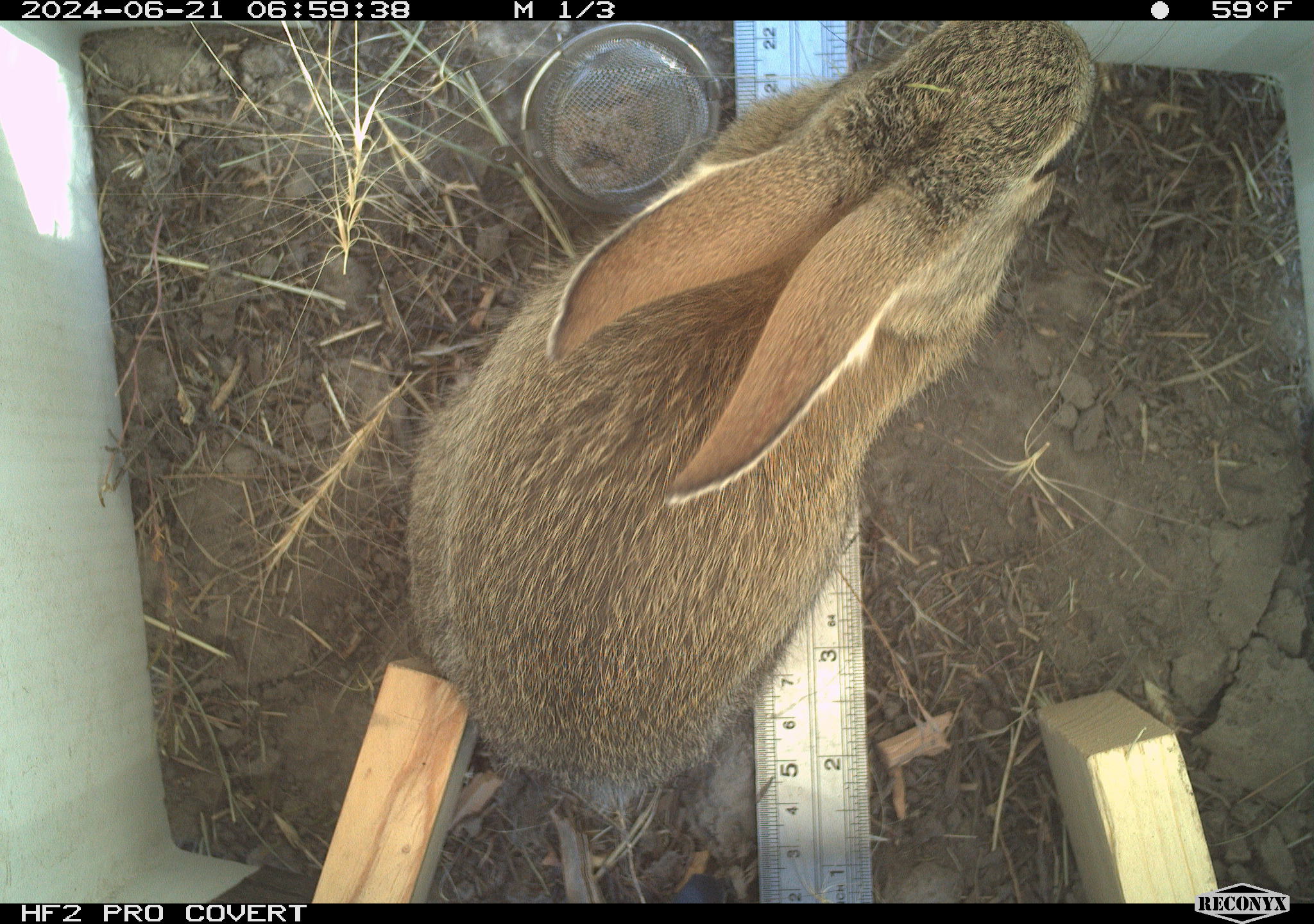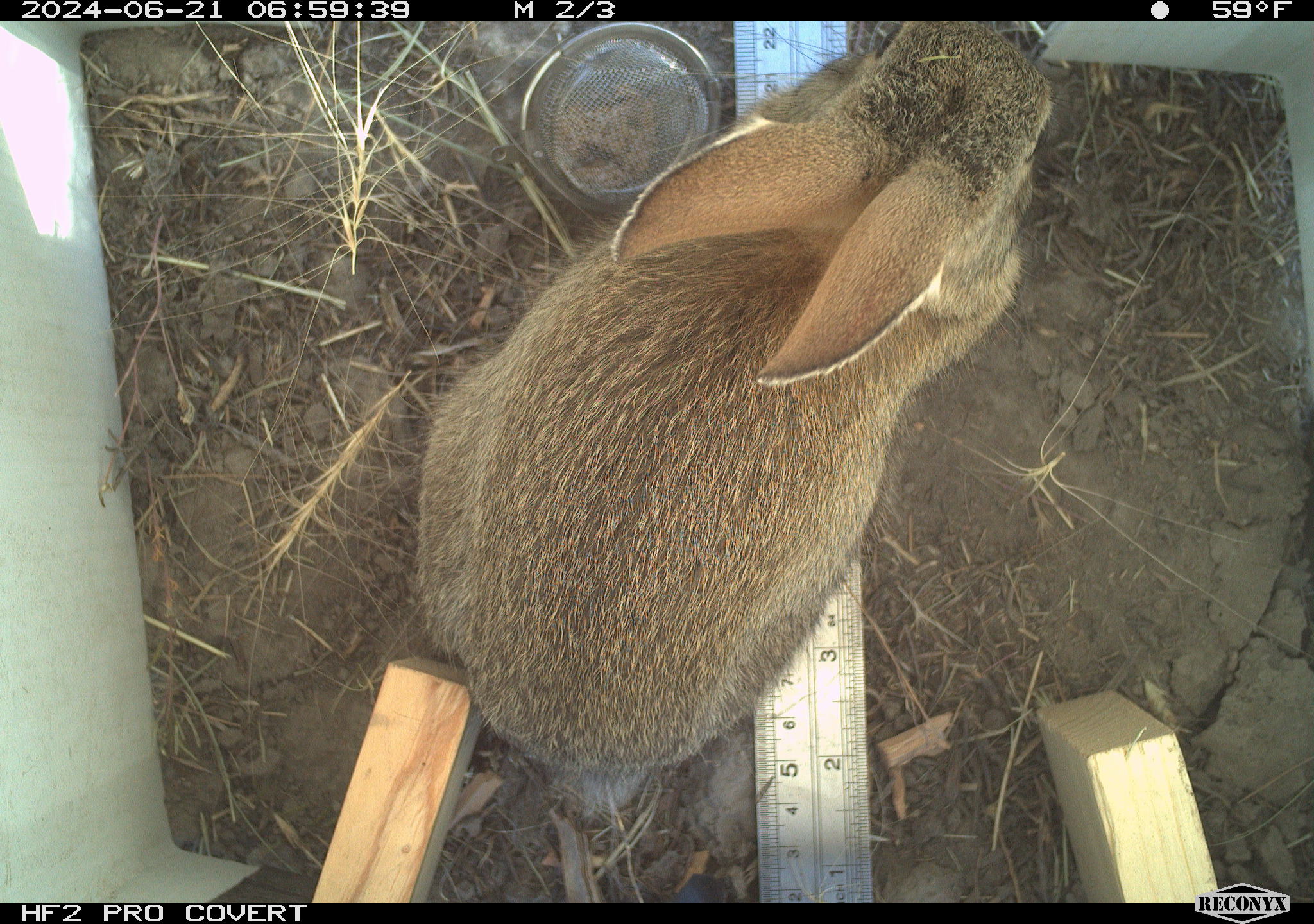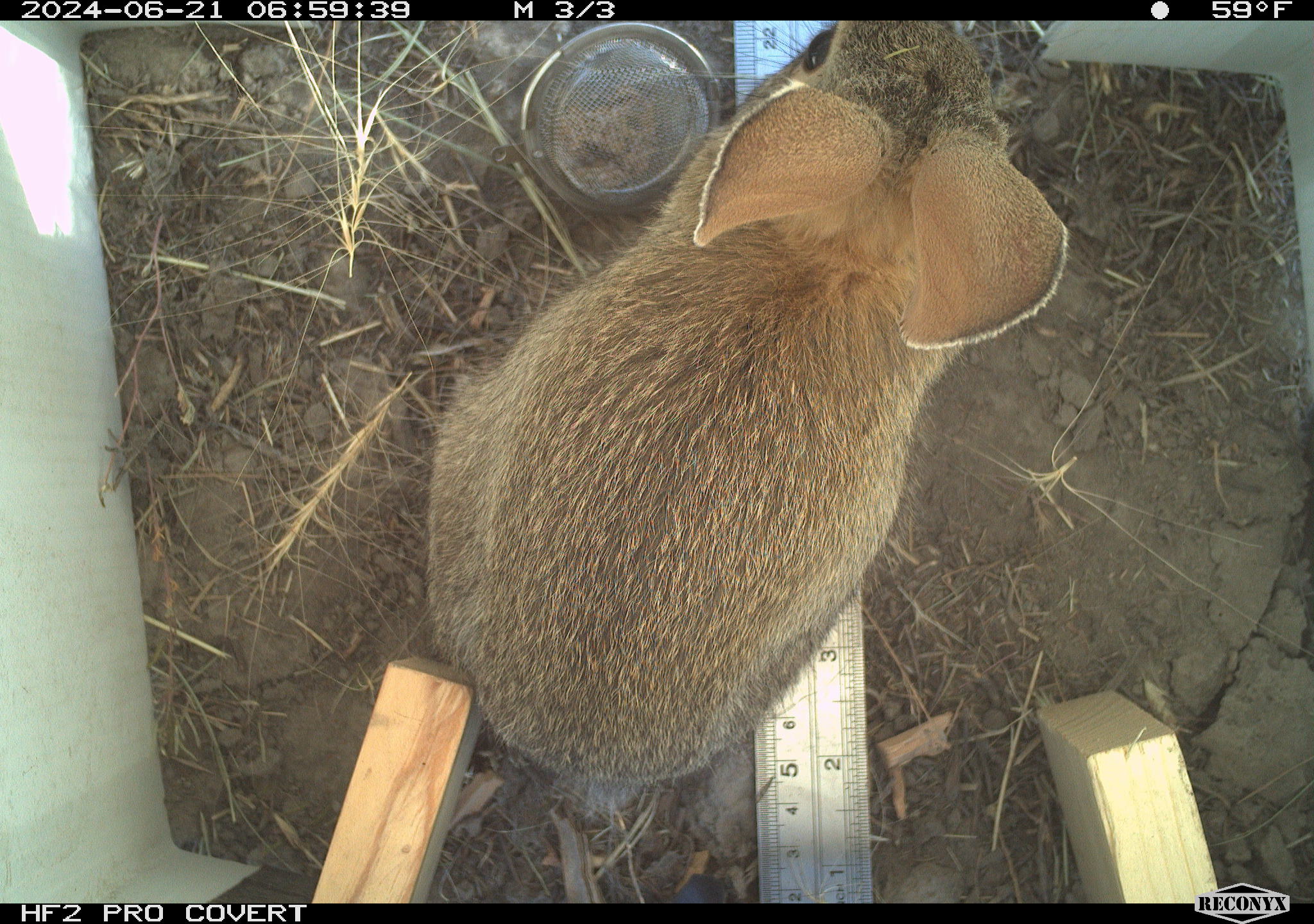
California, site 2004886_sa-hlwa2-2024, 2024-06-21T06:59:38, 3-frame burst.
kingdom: Animalia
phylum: Chordata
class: Mammalia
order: Lagomorpha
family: Leporidae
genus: Sylvilagus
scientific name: Sylvilagus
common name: cottontail rabbits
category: sylvilagus species